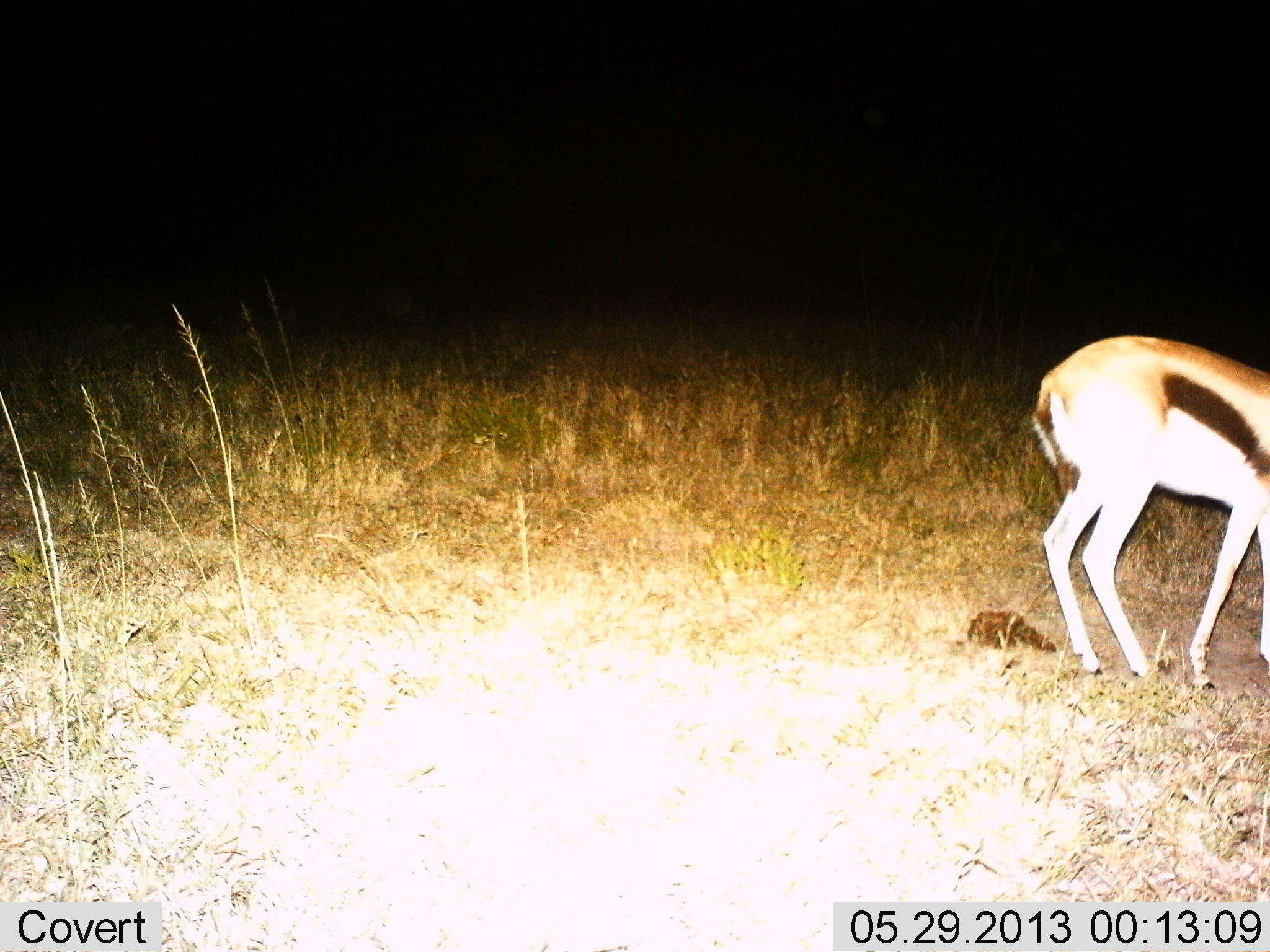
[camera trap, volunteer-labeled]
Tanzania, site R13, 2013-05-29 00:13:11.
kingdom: Animalia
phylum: Chordata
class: Mammalia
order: Artiodactyla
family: Bovidae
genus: Eudorcas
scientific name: Eudorcas thomsonii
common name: thomson's gazelle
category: gazellethomsons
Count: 1.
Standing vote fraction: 60%.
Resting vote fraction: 0%.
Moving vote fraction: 0%.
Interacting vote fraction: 0%.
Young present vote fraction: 0%.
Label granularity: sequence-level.